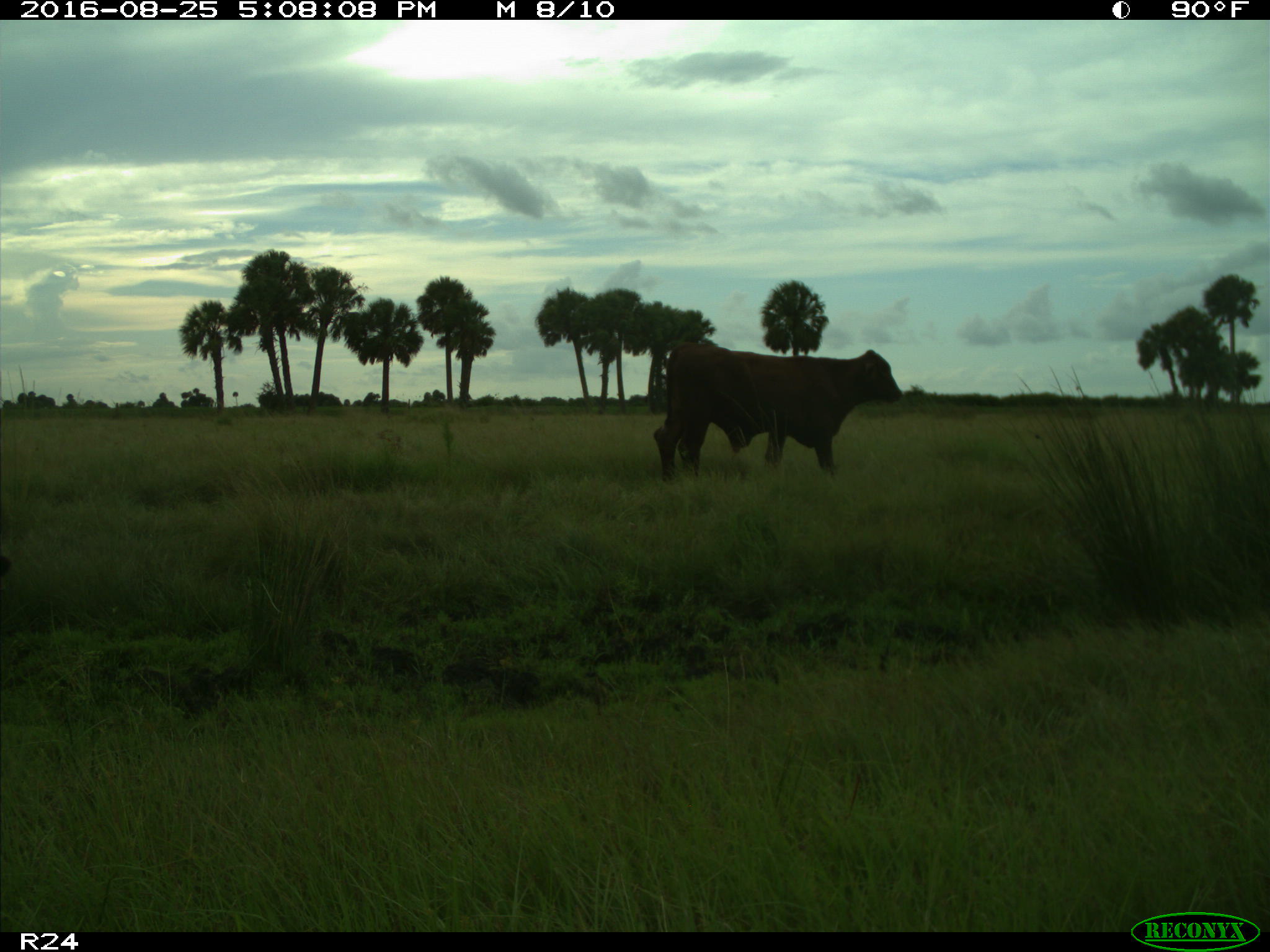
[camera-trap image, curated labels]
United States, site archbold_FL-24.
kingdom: Animalia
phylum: Chordata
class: Mammalia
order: Artiodactyla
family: Bovidae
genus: Bos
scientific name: Bos taurus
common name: domestic cow